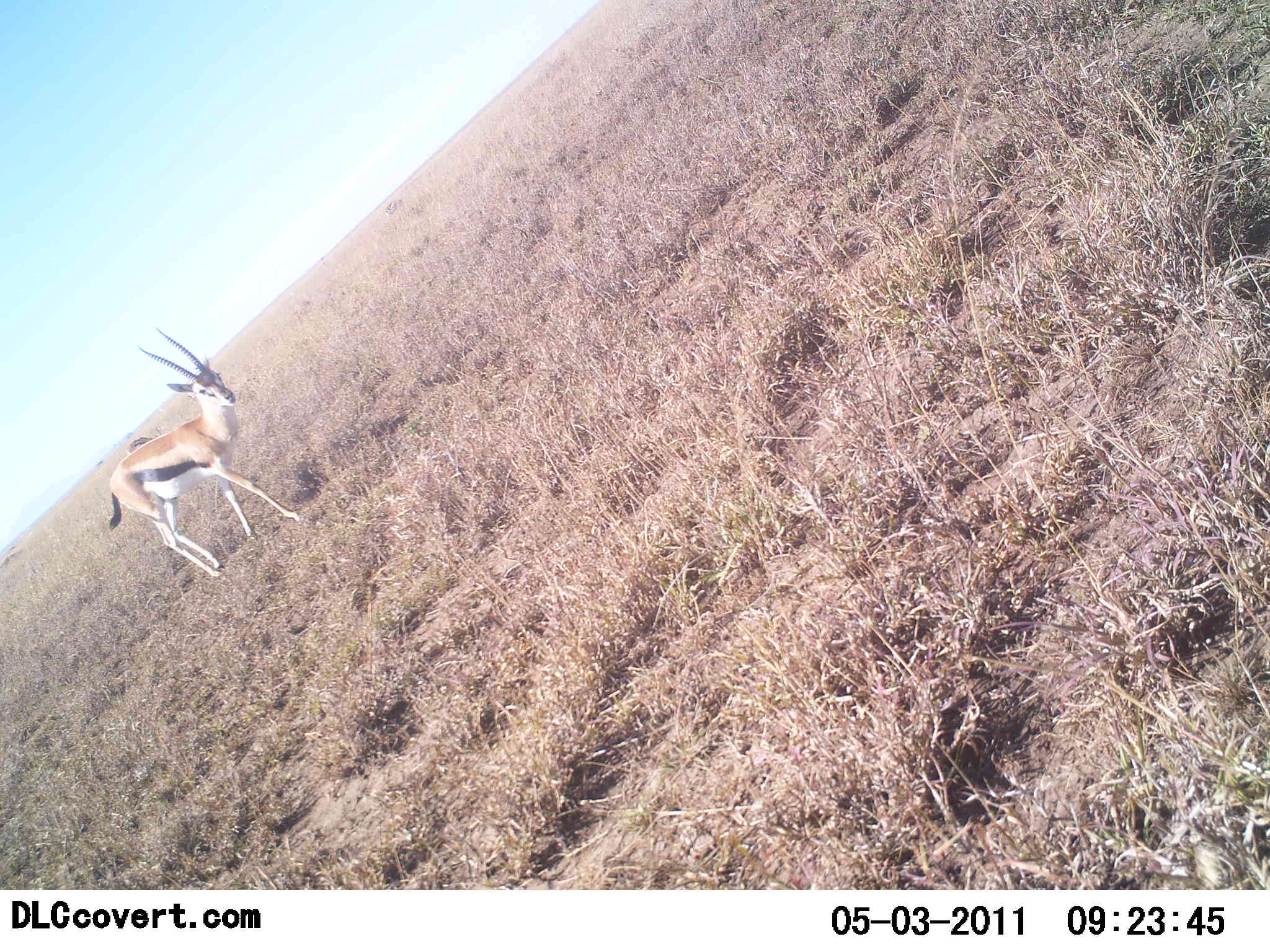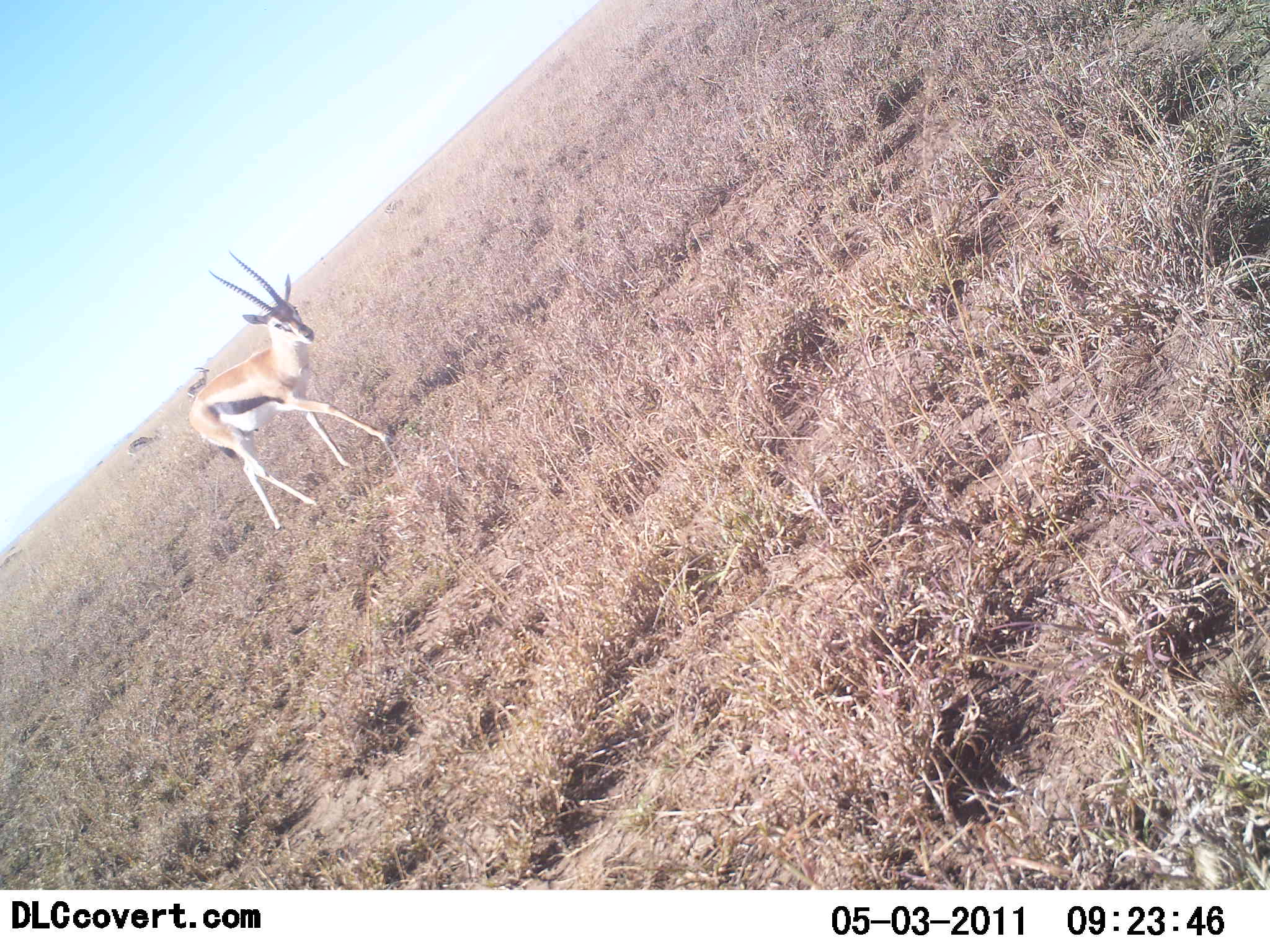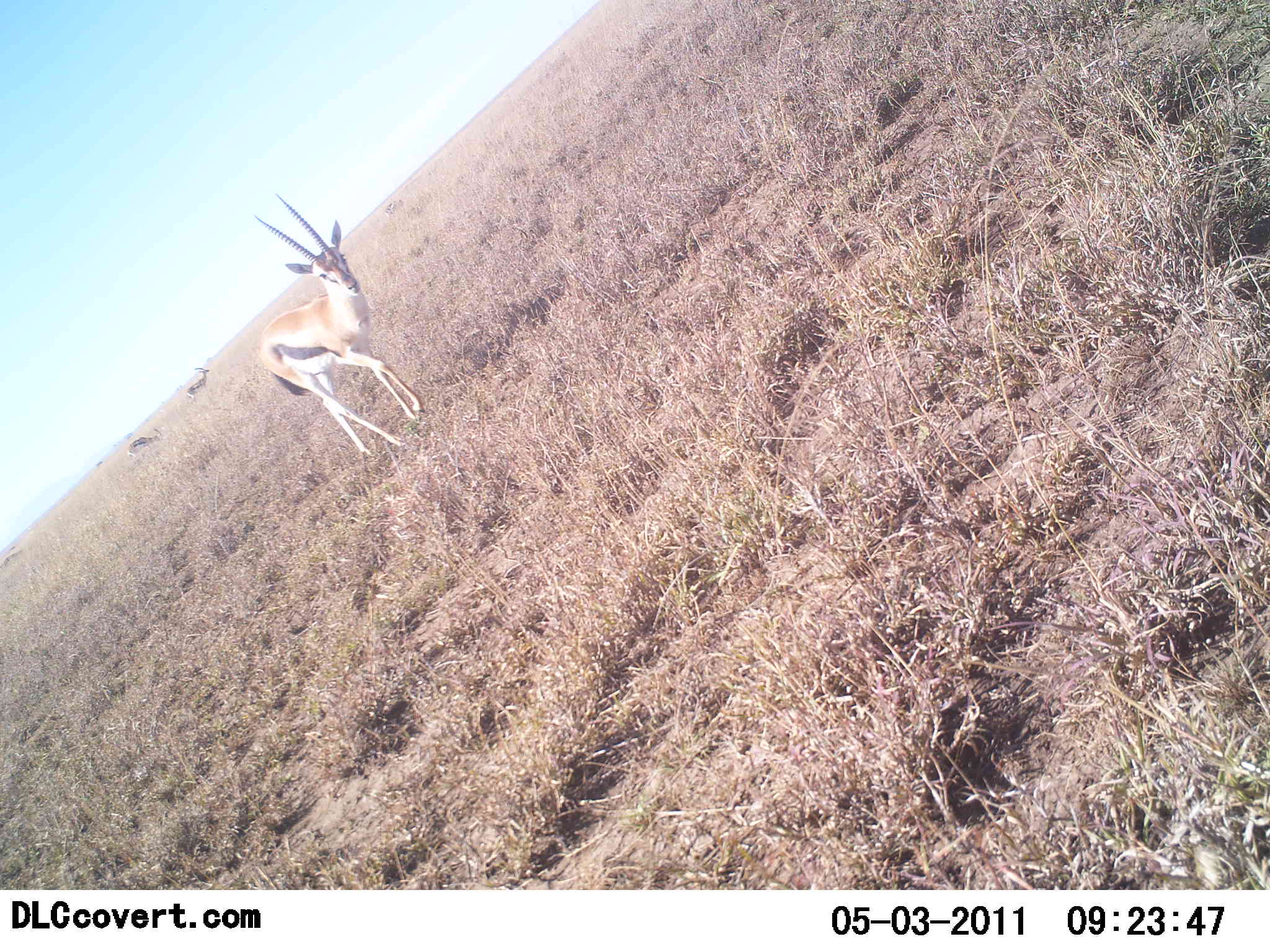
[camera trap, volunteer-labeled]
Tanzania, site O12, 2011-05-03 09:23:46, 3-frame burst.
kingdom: Animalia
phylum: Chordata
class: Mammalia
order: Artiodactyla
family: Bovidae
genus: Eudorcas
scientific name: Eudorcas thomsonii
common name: thomson's gazelle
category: gazellethomsons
Gazellethomsons (thomson's gazelle) (Eudorcas thomsonii), count 3. Behavior (volunteer vote fractions): standing 33%, resting 8%, moving 100%, interacting 0%. Young present (vote fraction): 0%. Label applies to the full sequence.